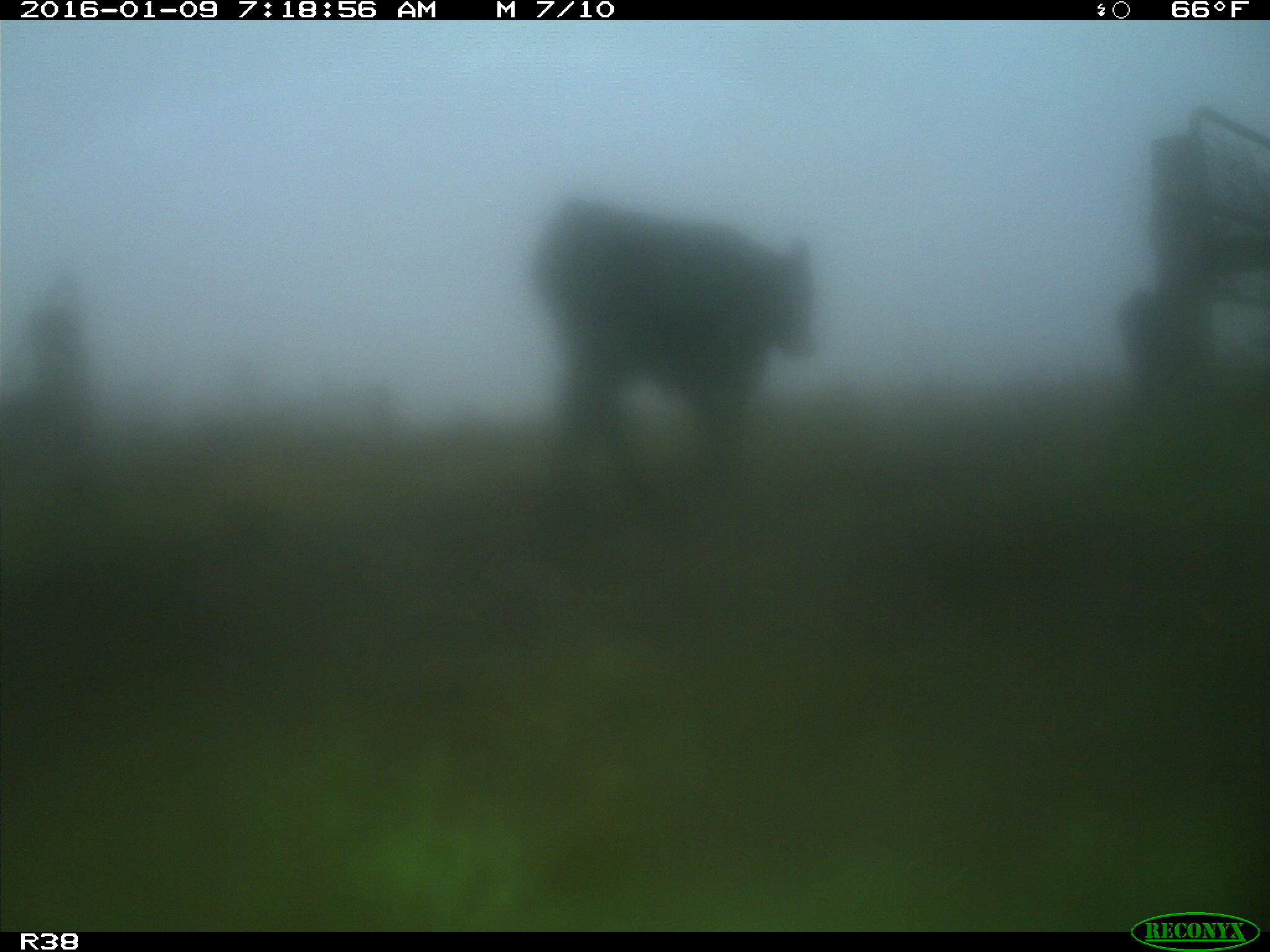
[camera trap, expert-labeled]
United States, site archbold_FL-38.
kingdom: Animalia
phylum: Chordata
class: Mammalia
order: Artiodactyla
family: Bovidae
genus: Bos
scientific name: Bos taurus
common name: domestic cow